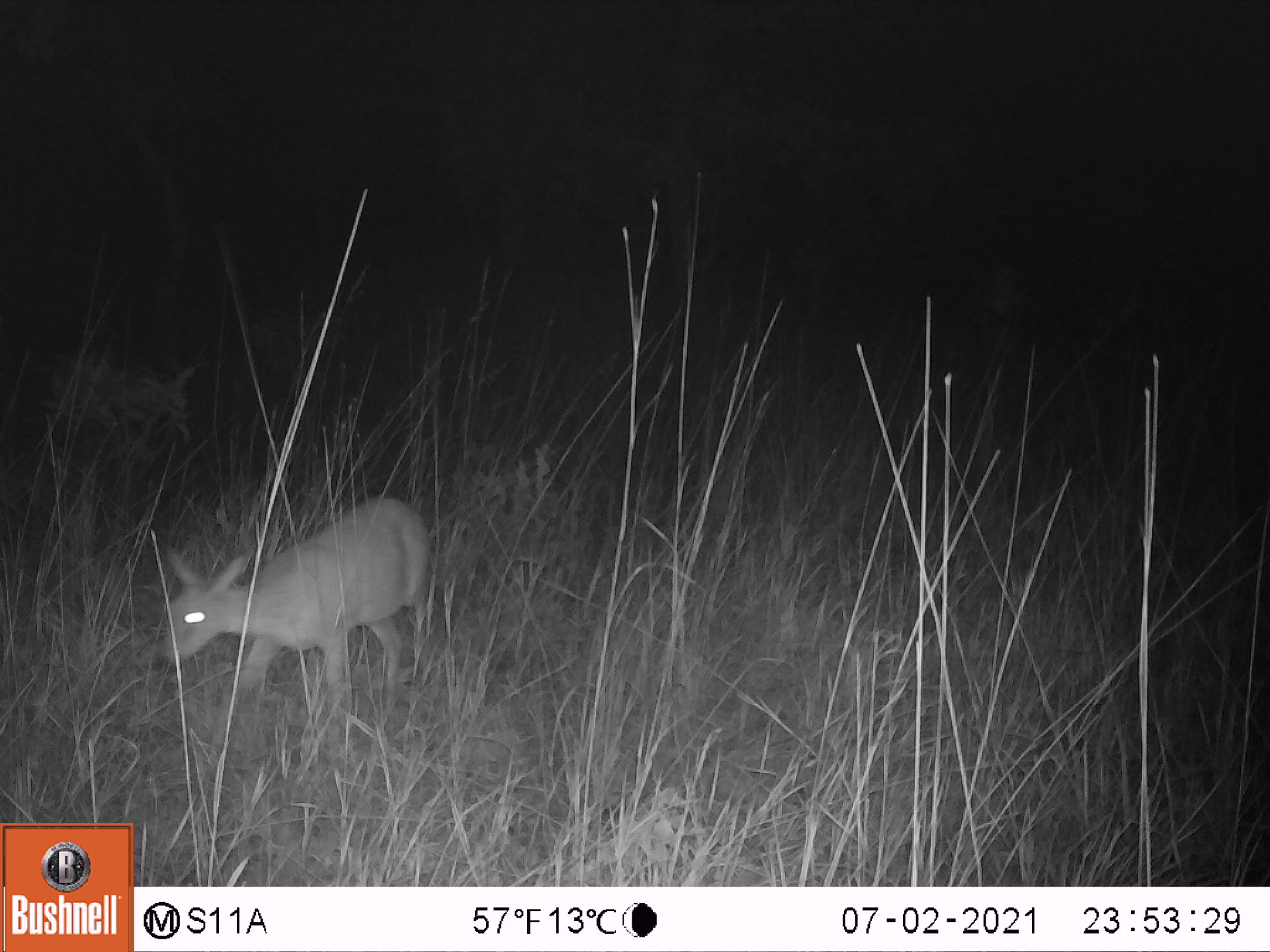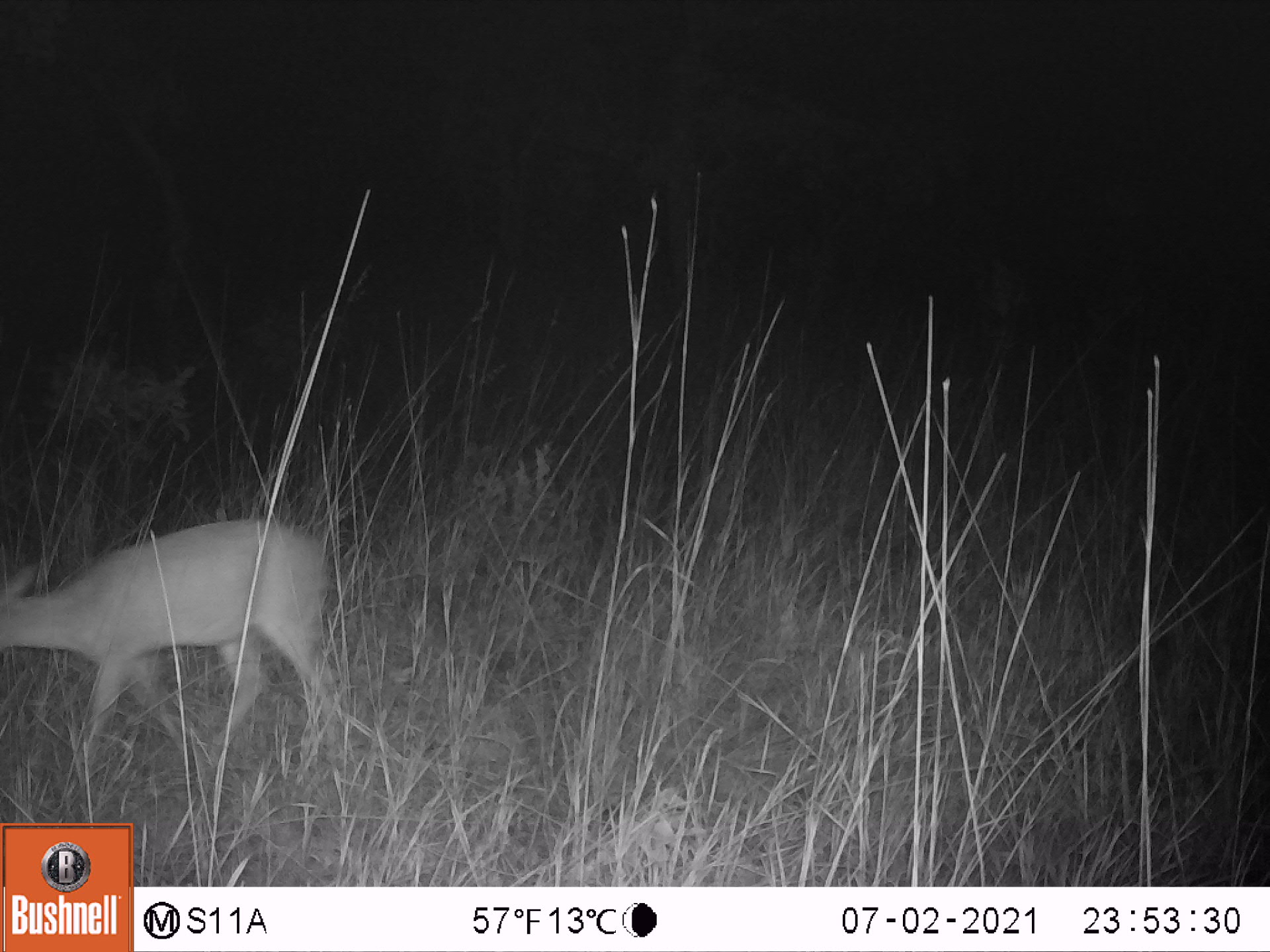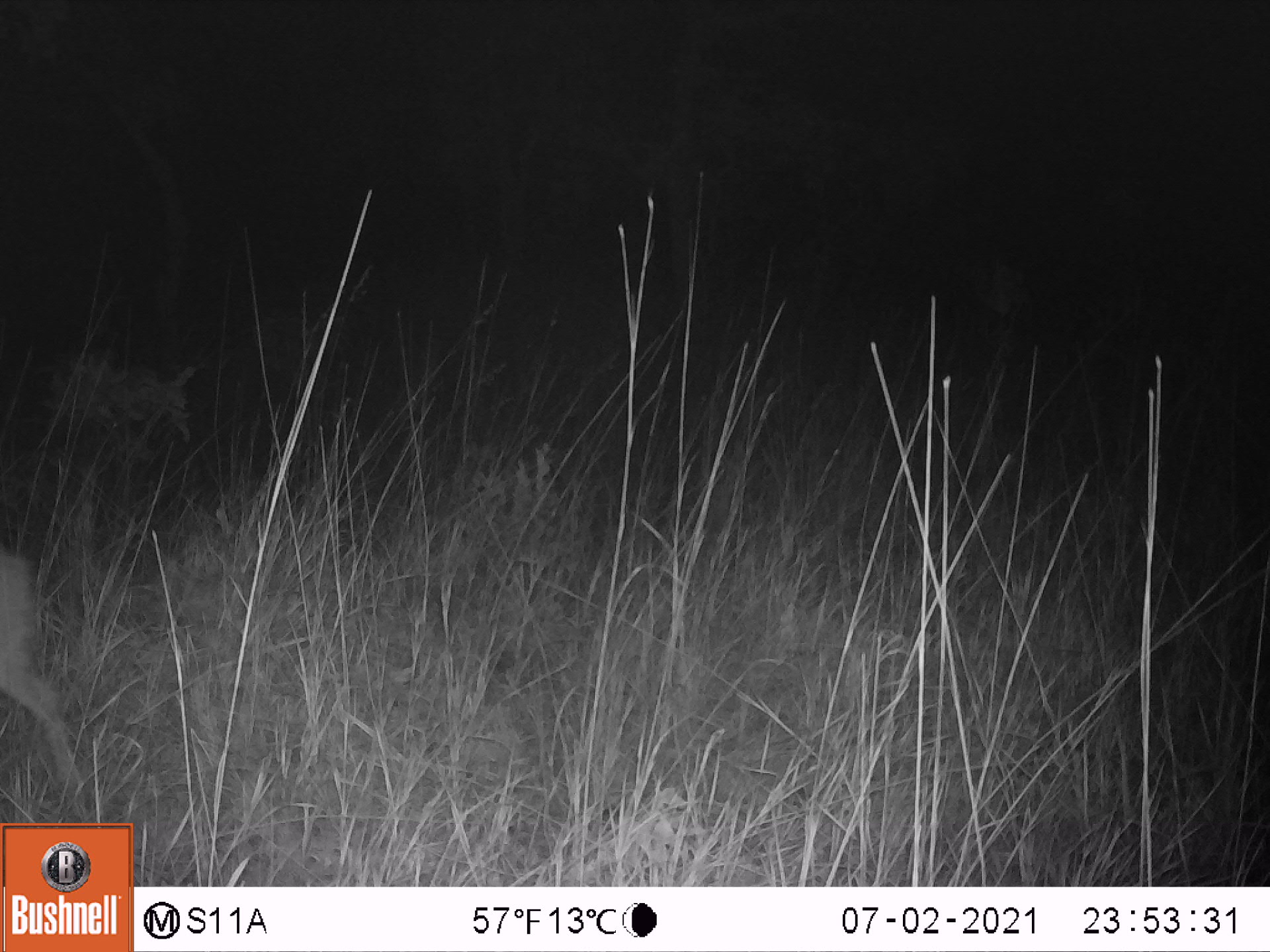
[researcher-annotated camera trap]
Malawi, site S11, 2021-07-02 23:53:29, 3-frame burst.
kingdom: Animalia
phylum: Chordata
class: Mammalia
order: Artiodactyla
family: Bovidae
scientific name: Antilopinae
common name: small antelope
Small antelope (Antilopinae), count 1.